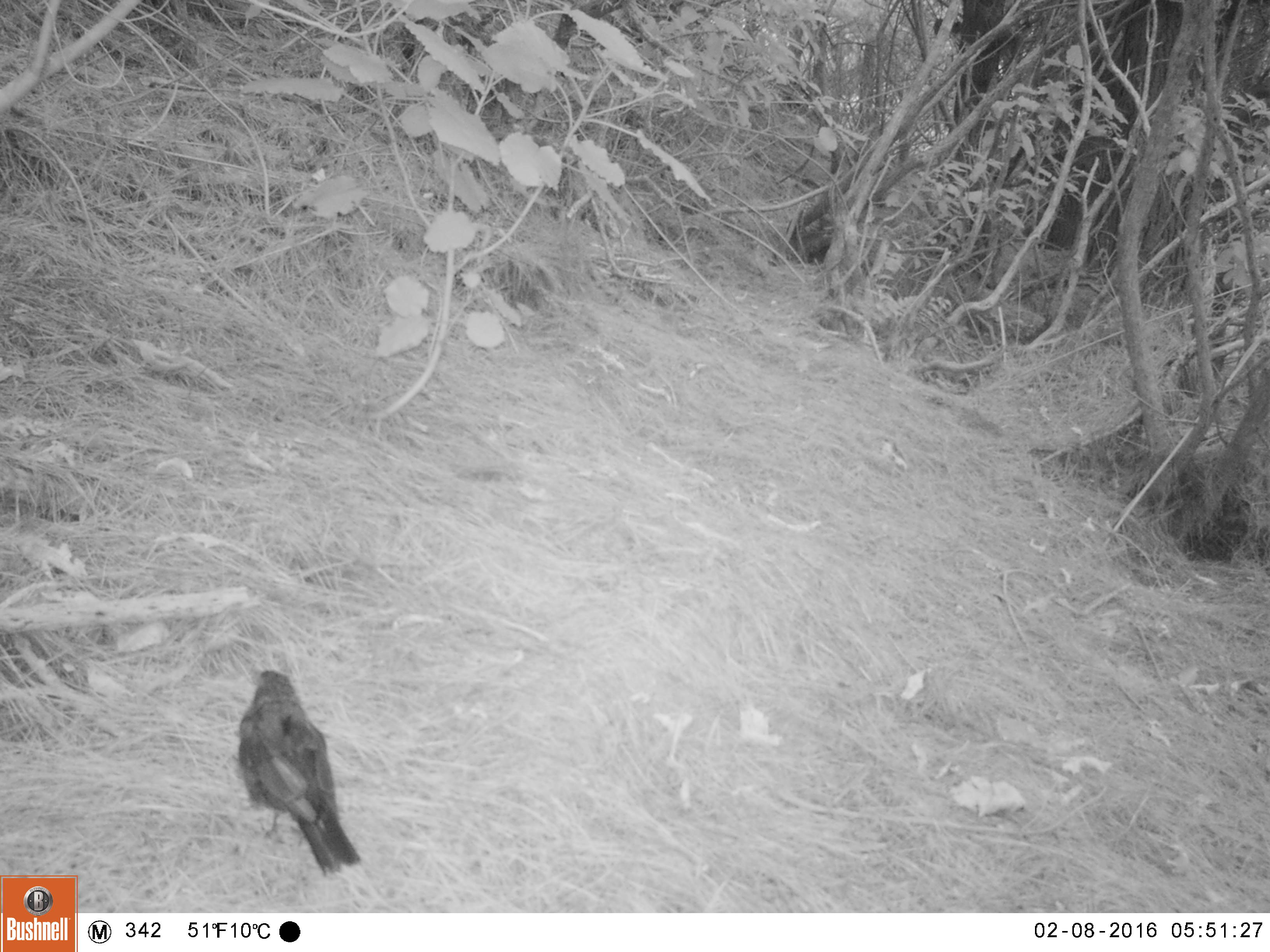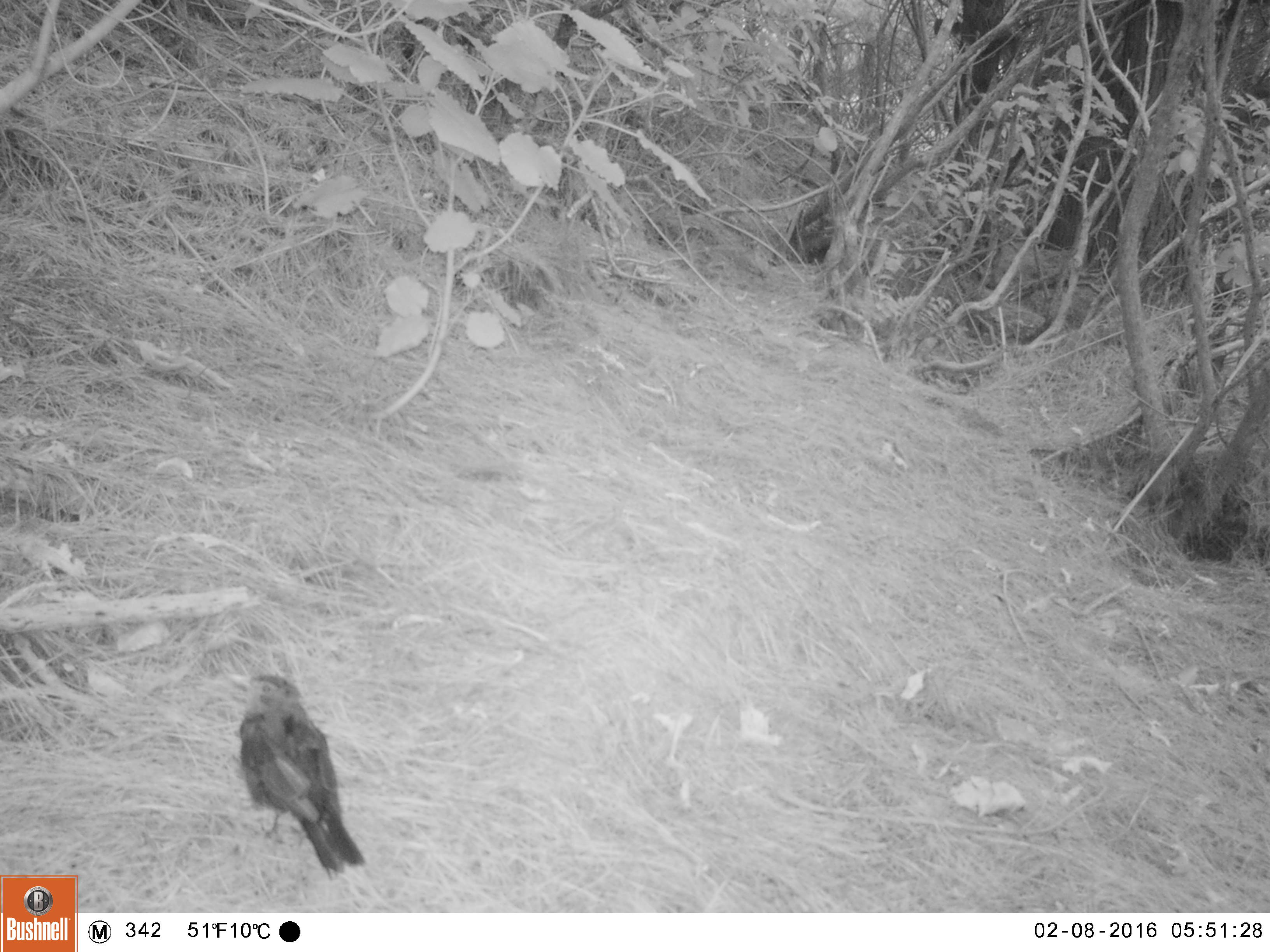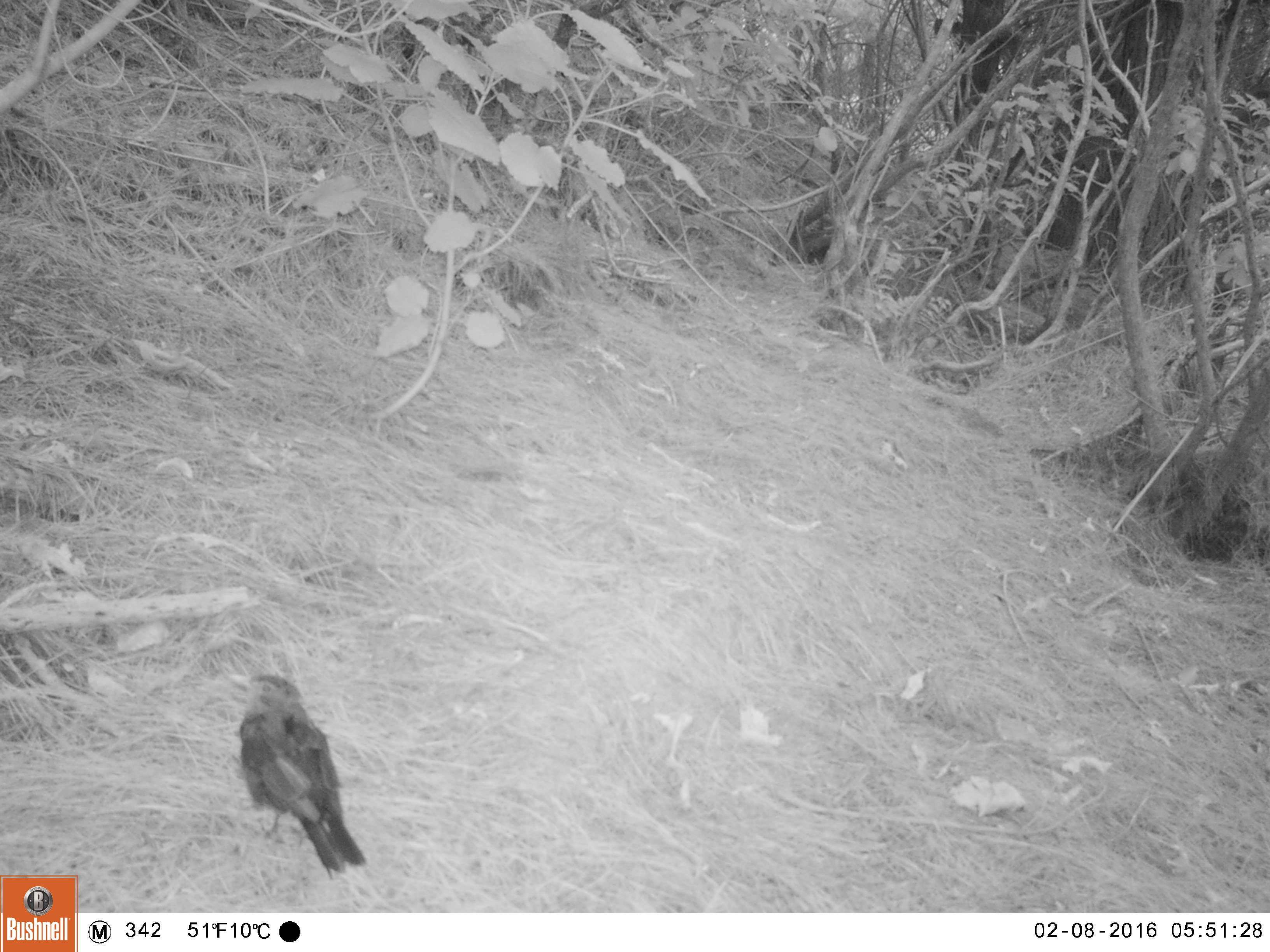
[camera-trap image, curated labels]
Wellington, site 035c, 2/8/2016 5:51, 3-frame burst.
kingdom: Animalia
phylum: Chordata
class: Aves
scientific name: Aves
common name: bird